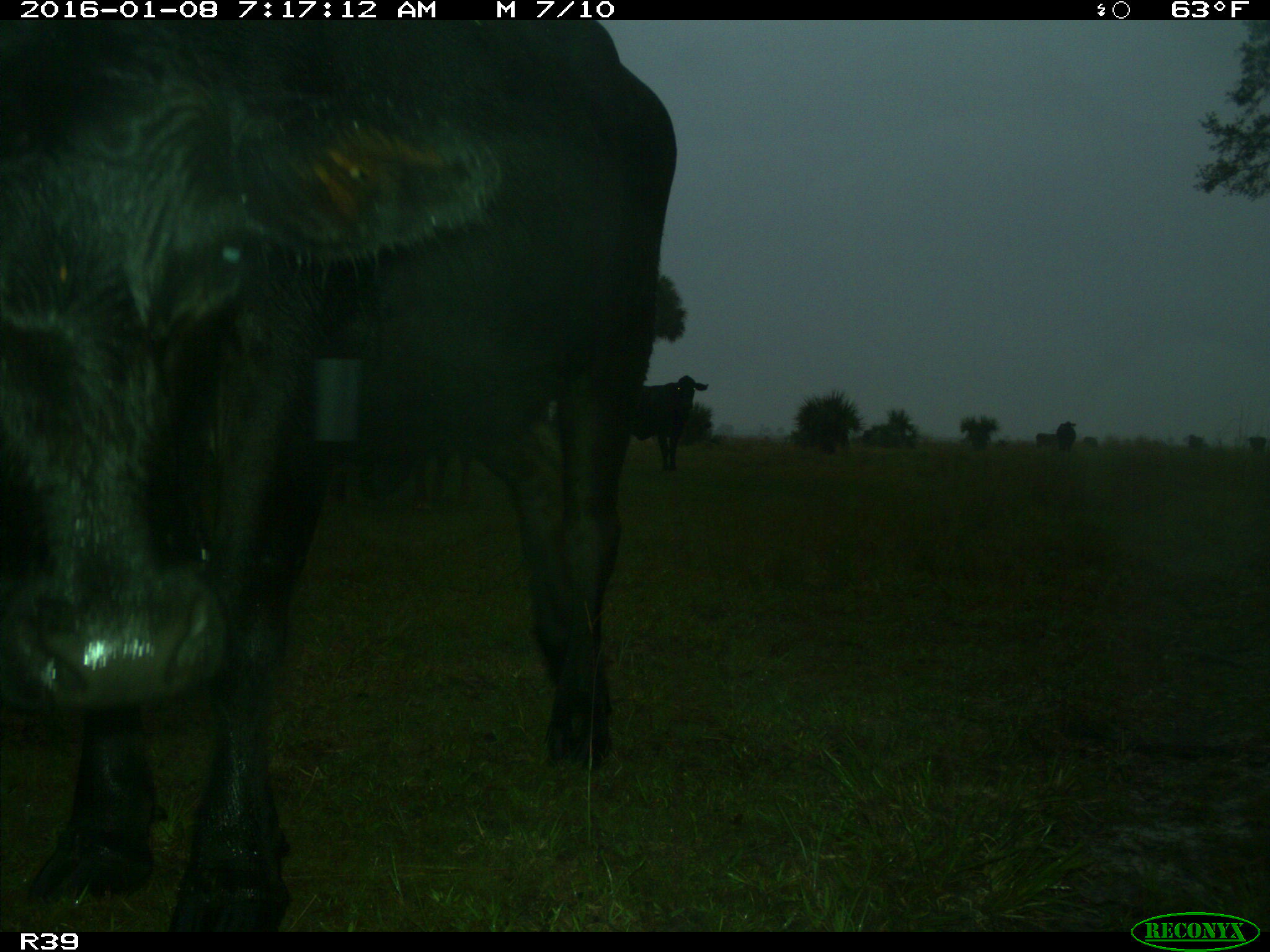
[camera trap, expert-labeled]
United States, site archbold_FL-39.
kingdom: Animalia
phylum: Chordata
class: Mammalia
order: Artiodactyla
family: Bovidae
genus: Bos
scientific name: Bos taurus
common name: domestic cow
Bos taurus (domestic cow).